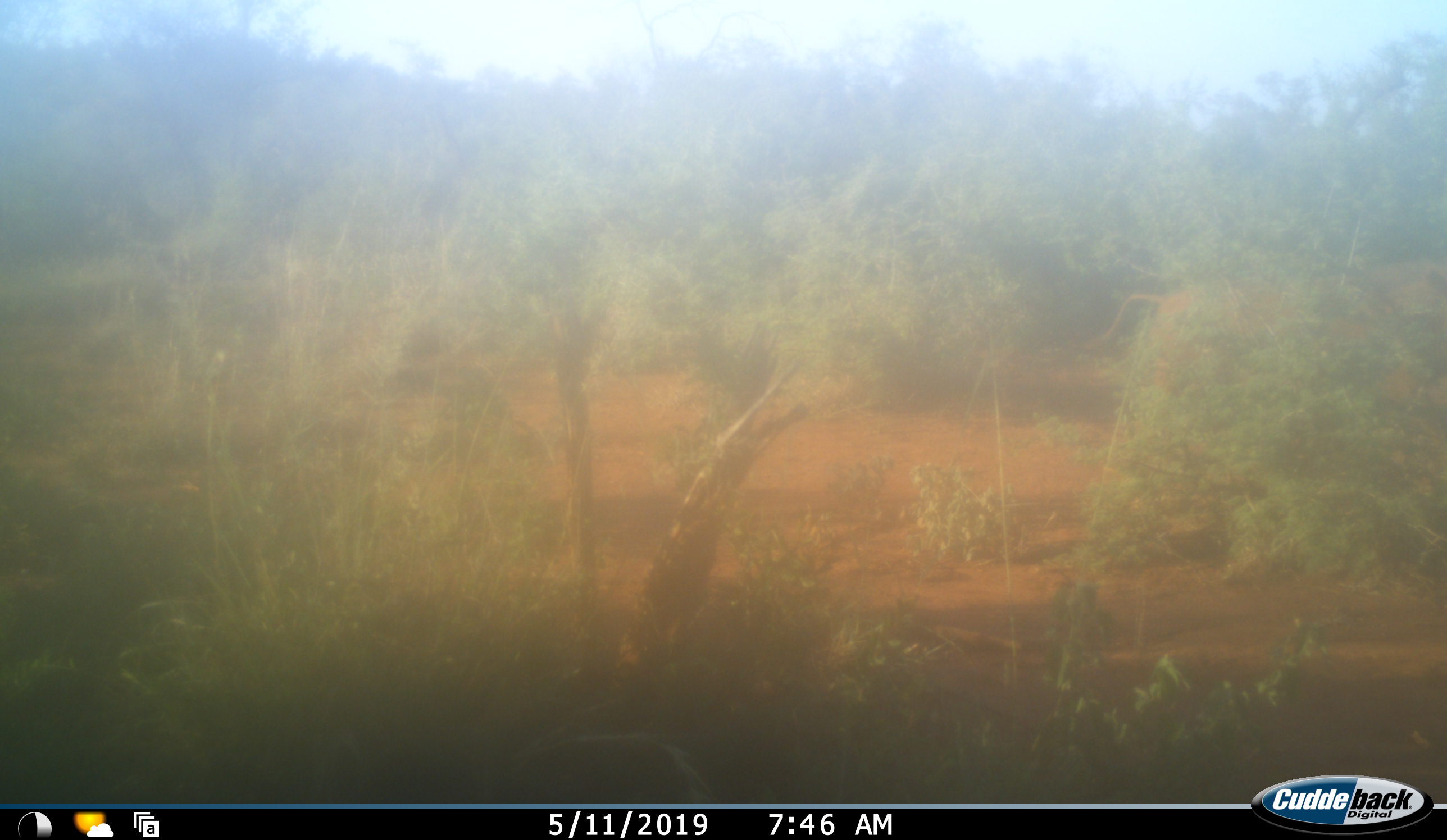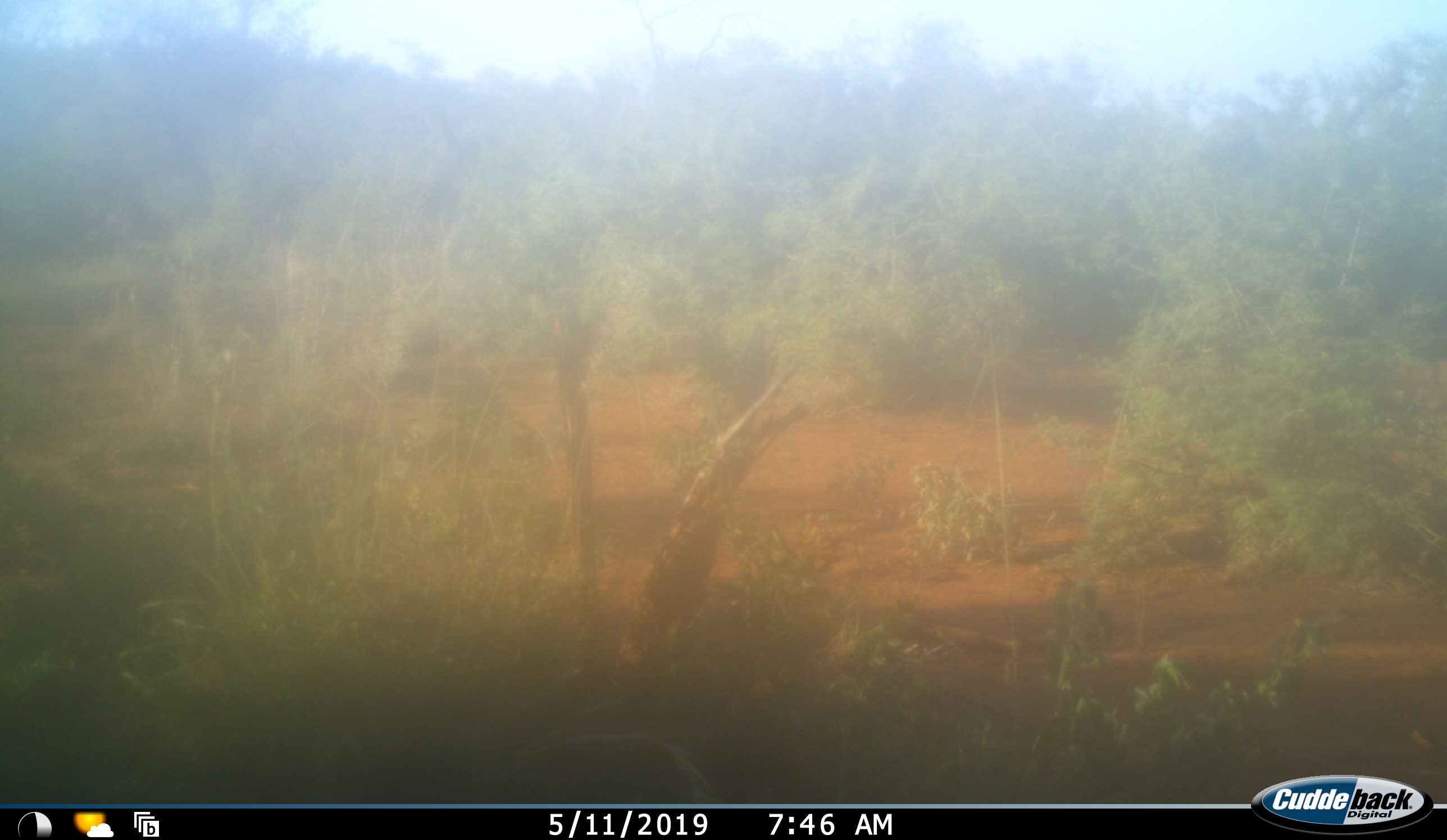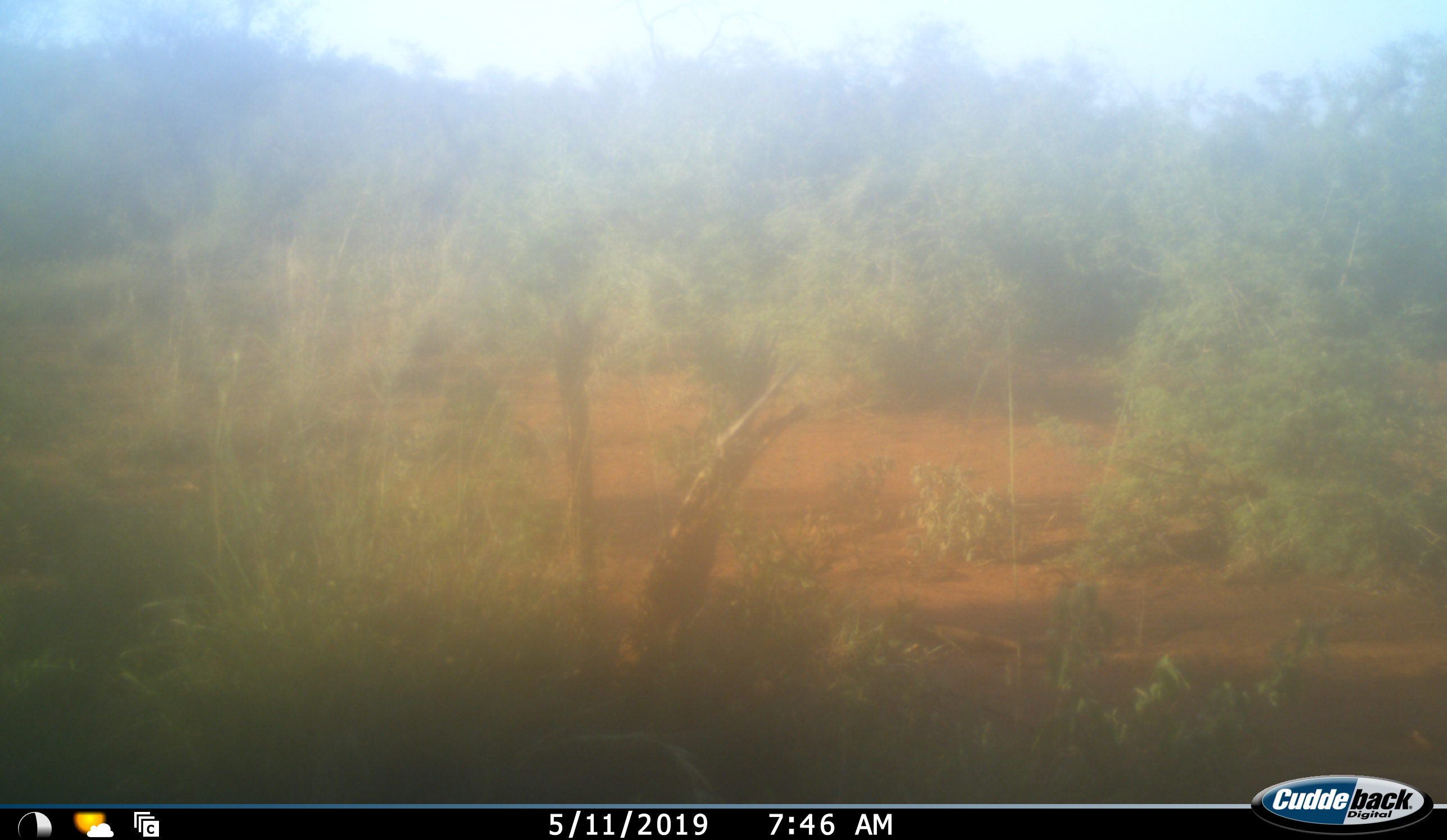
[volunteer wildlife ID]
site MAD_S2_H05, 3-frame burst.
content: unidentified animal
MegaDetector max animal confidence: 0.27